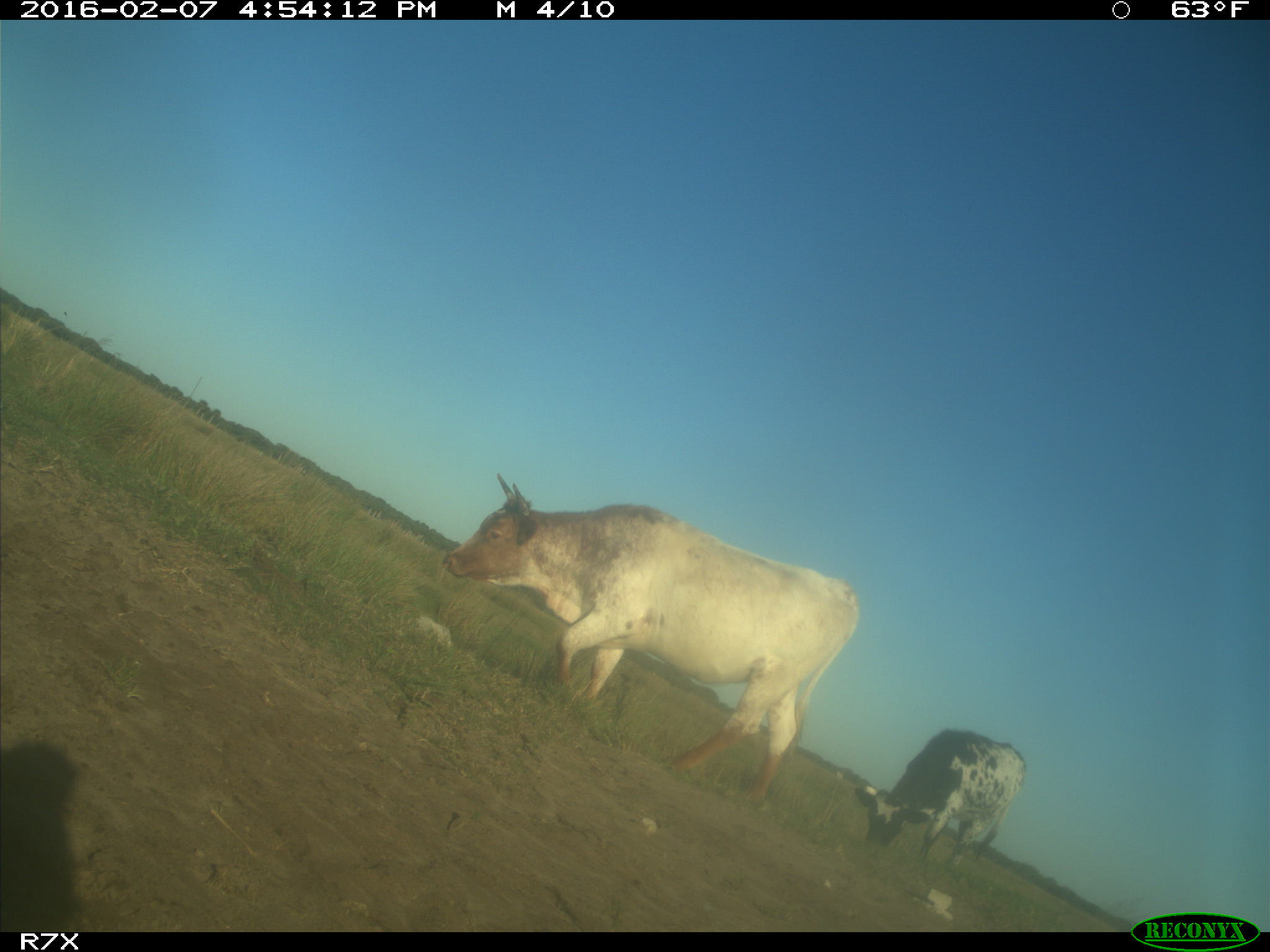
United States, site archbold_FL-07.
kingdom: Animalia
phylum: Chordata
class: Mammalia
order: Artiodactyla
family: Bovidae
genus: Bos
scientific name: Bos taurus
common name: domestic cow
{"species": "Bos taurus (domestic cow)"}